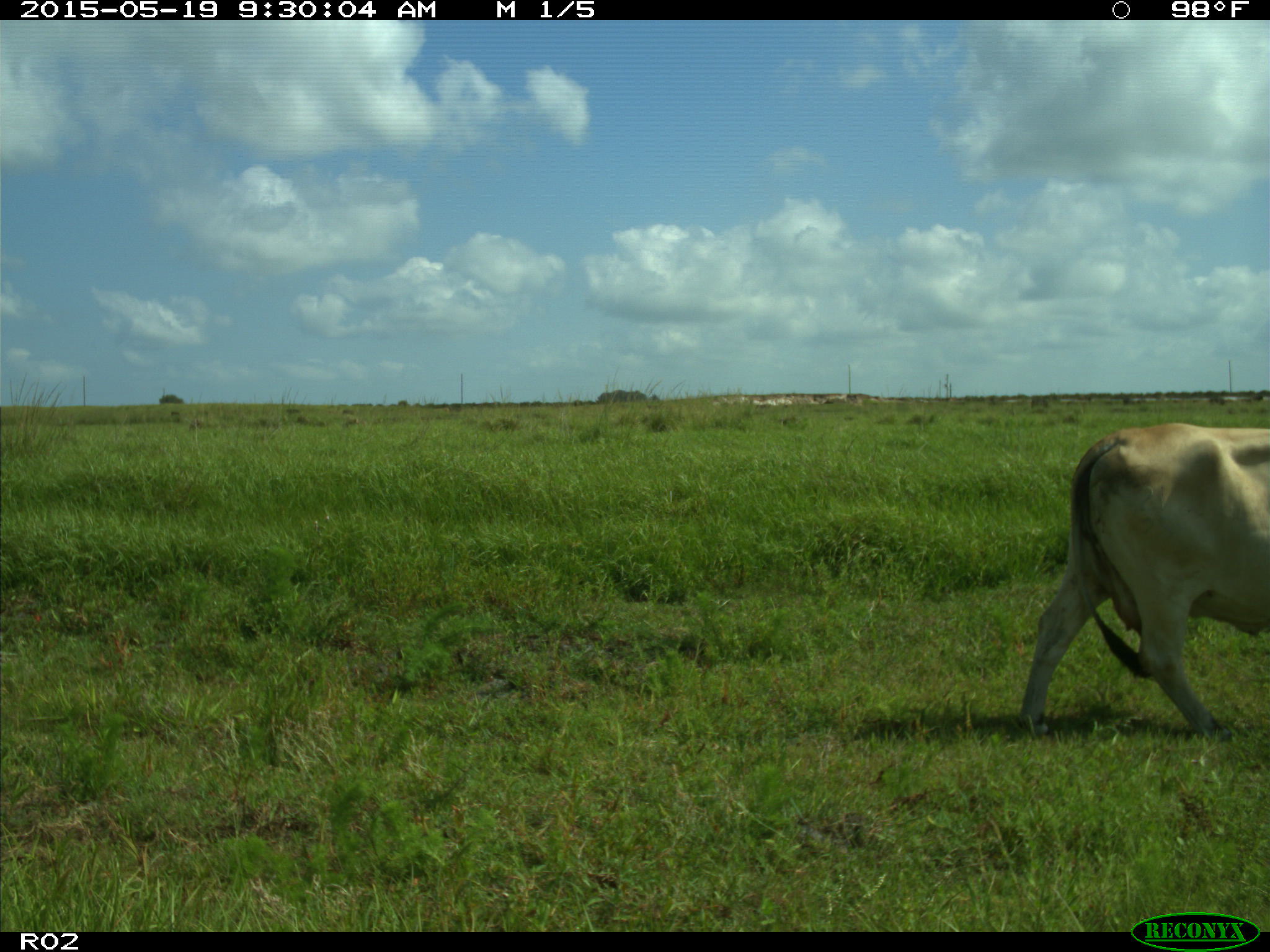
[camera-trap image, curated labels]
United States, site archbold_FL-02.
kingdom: Animalia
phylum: Chordata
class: Mammalia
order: Artiodactyla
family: Bovidae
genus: Bos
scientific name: Bos taurus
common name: domestic cow